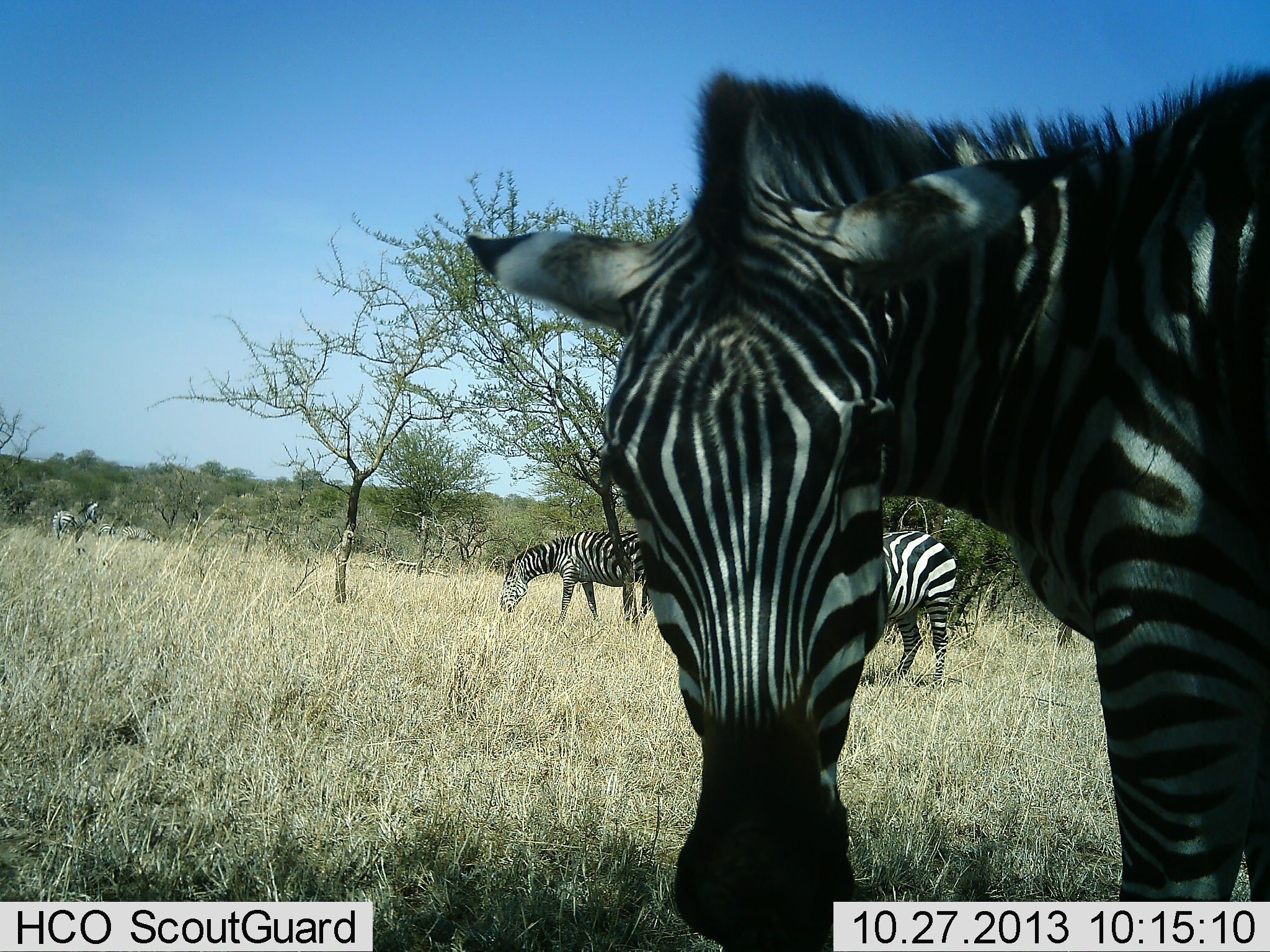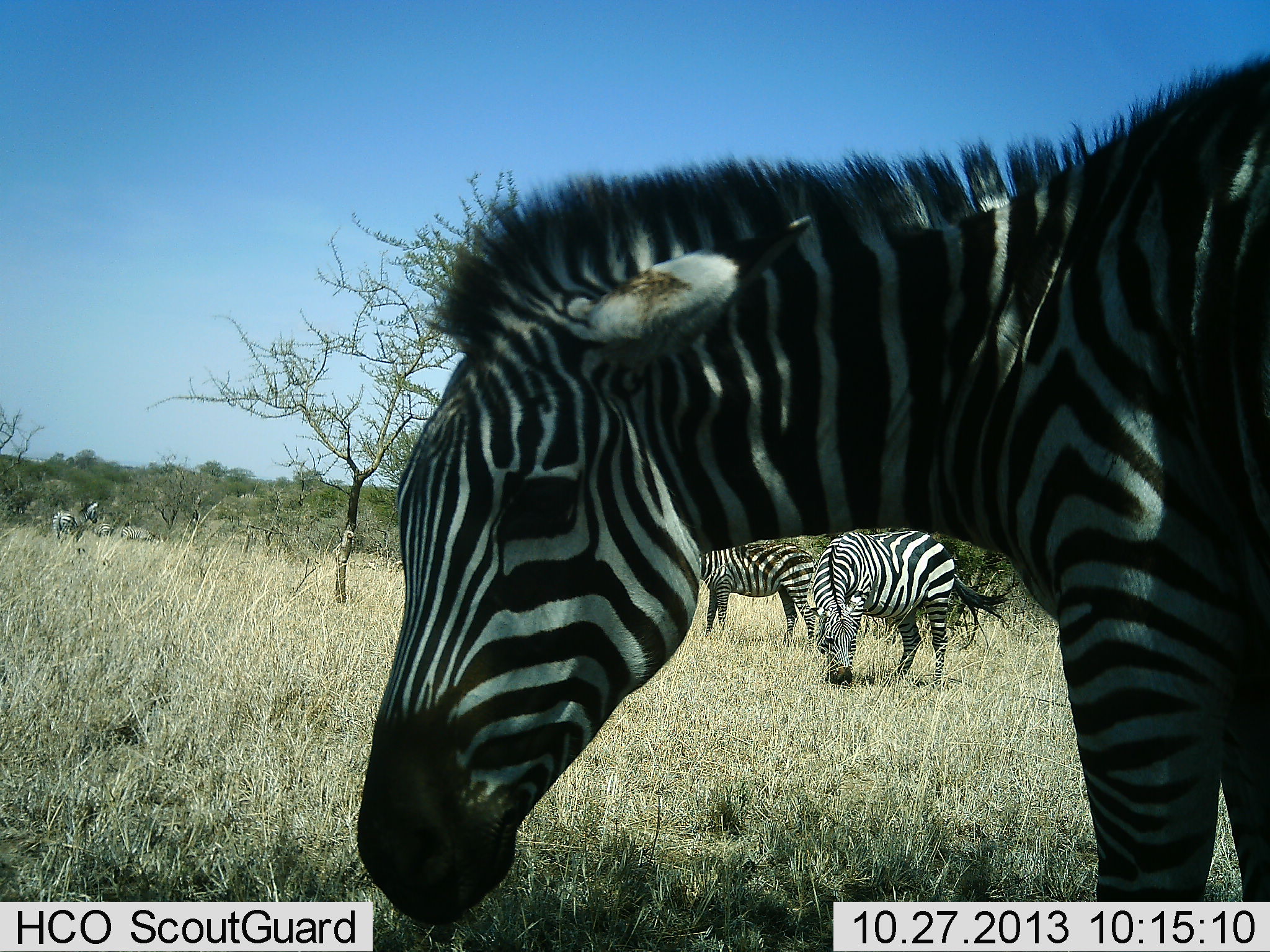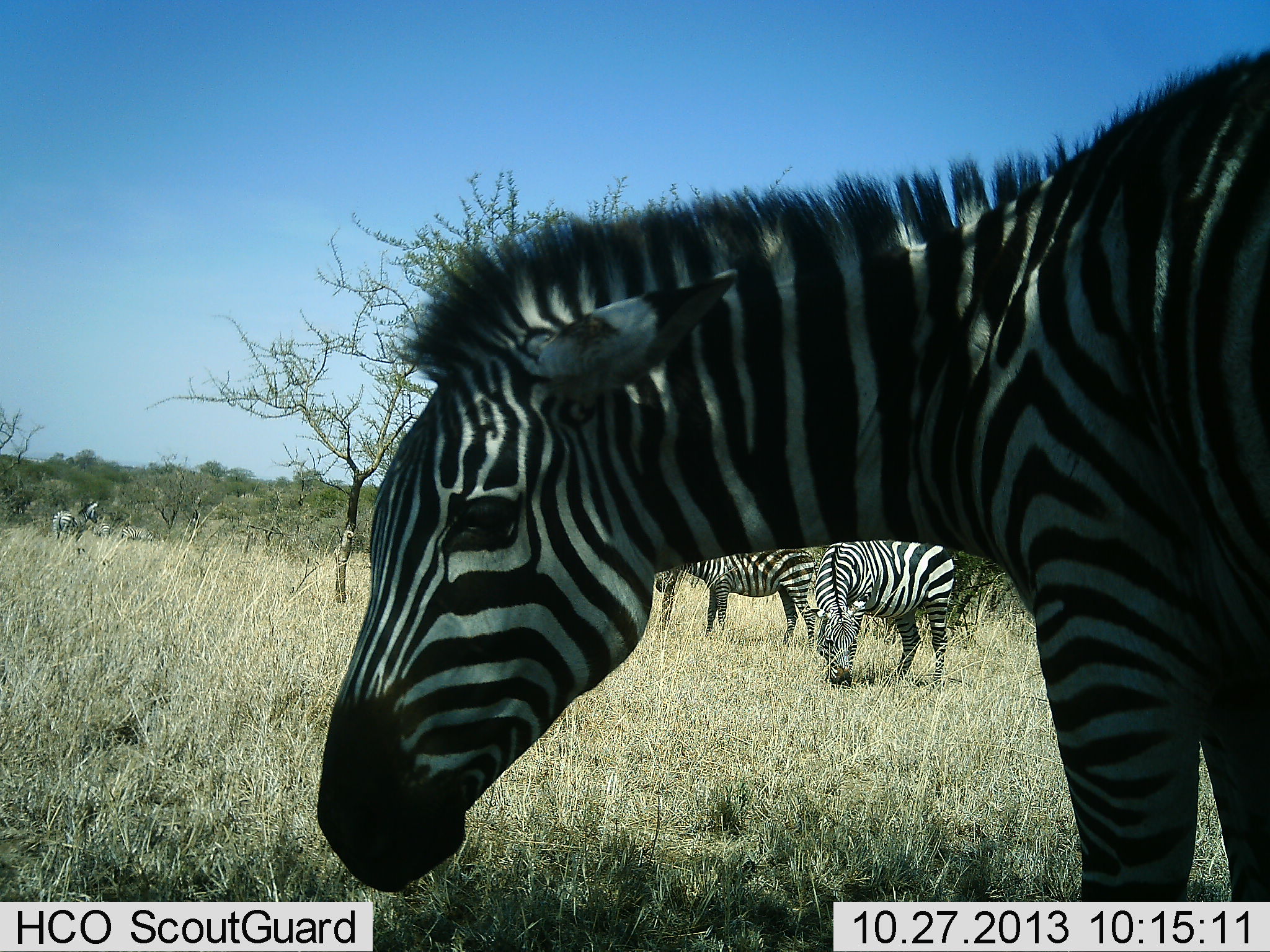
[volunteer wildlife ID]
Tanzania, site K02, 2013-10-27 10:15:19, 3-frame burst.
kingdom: Animalia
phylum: Chordata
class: Mammalia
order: Perissodactyla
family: Equidae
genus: Equus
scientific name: Equus quagga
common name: plains zebra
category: zebra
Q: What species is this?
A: Zebra (plains zebra) (Equus quagga).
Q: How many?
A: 5.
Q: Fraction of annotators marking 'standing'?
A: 72%.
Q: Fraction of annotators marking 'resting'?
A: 5%.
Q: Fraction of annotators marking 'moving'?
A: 10%.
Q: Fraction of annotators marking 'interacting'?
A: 5%.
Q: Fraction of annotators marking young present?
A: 3%.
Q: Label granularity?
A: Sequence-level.